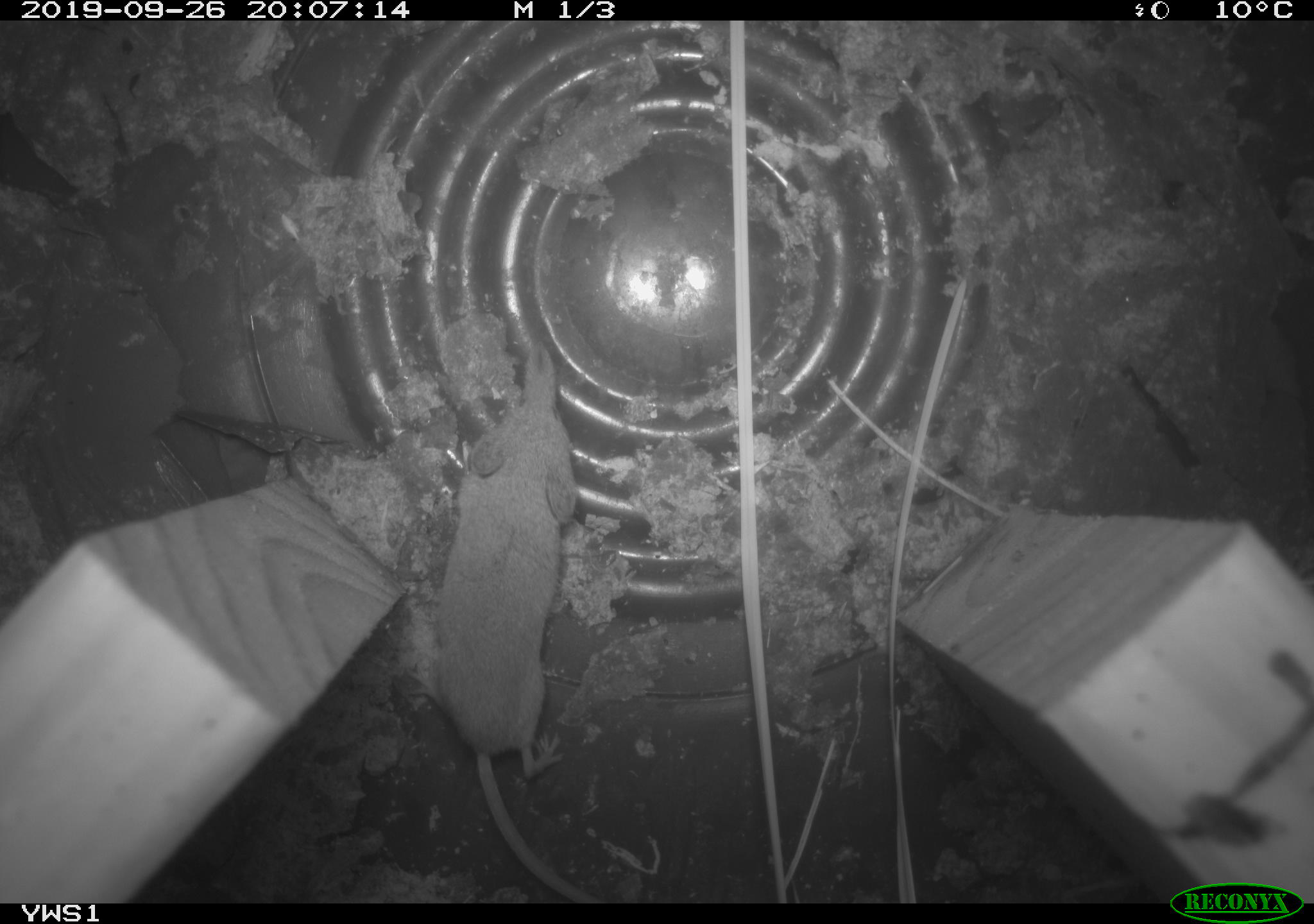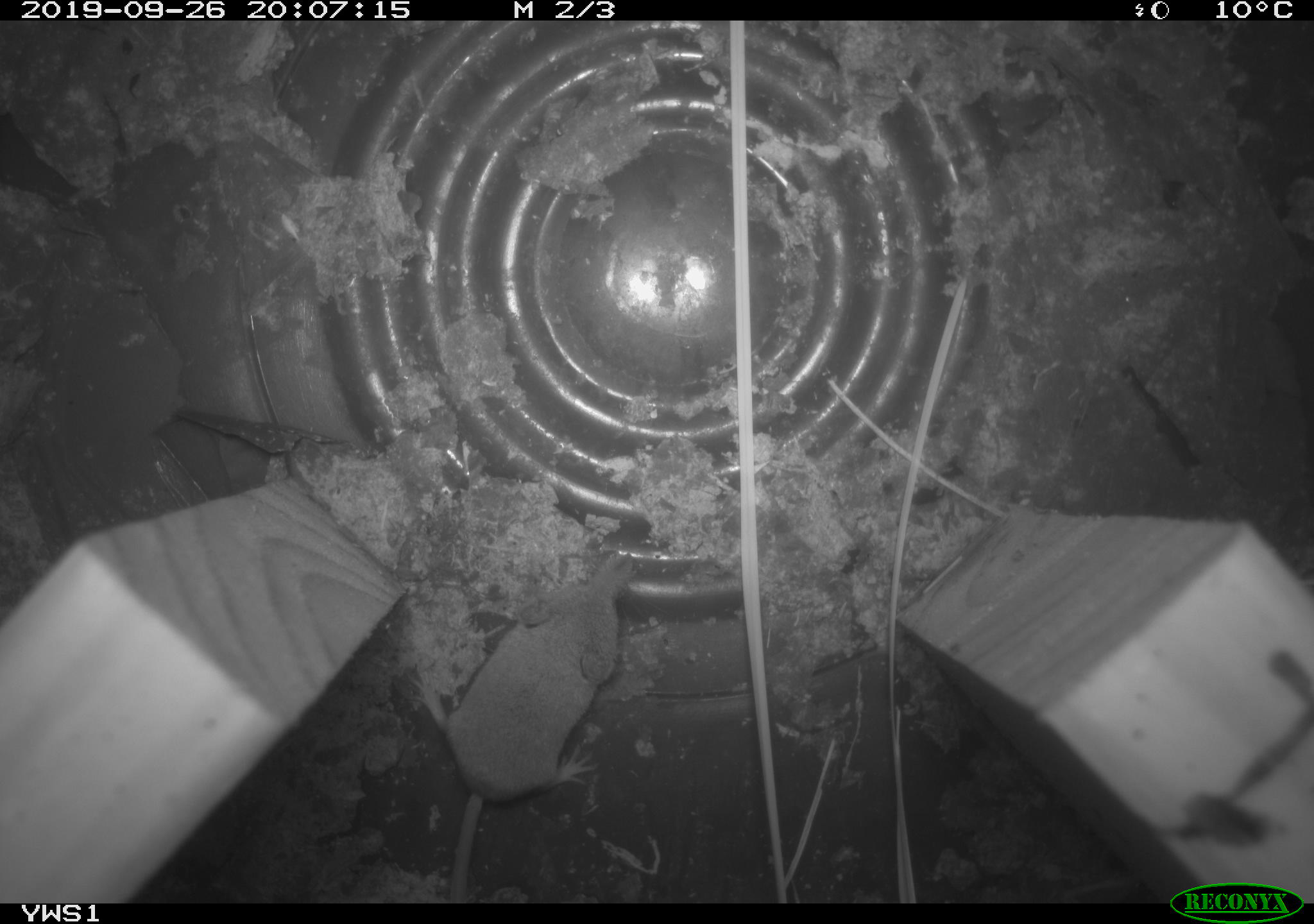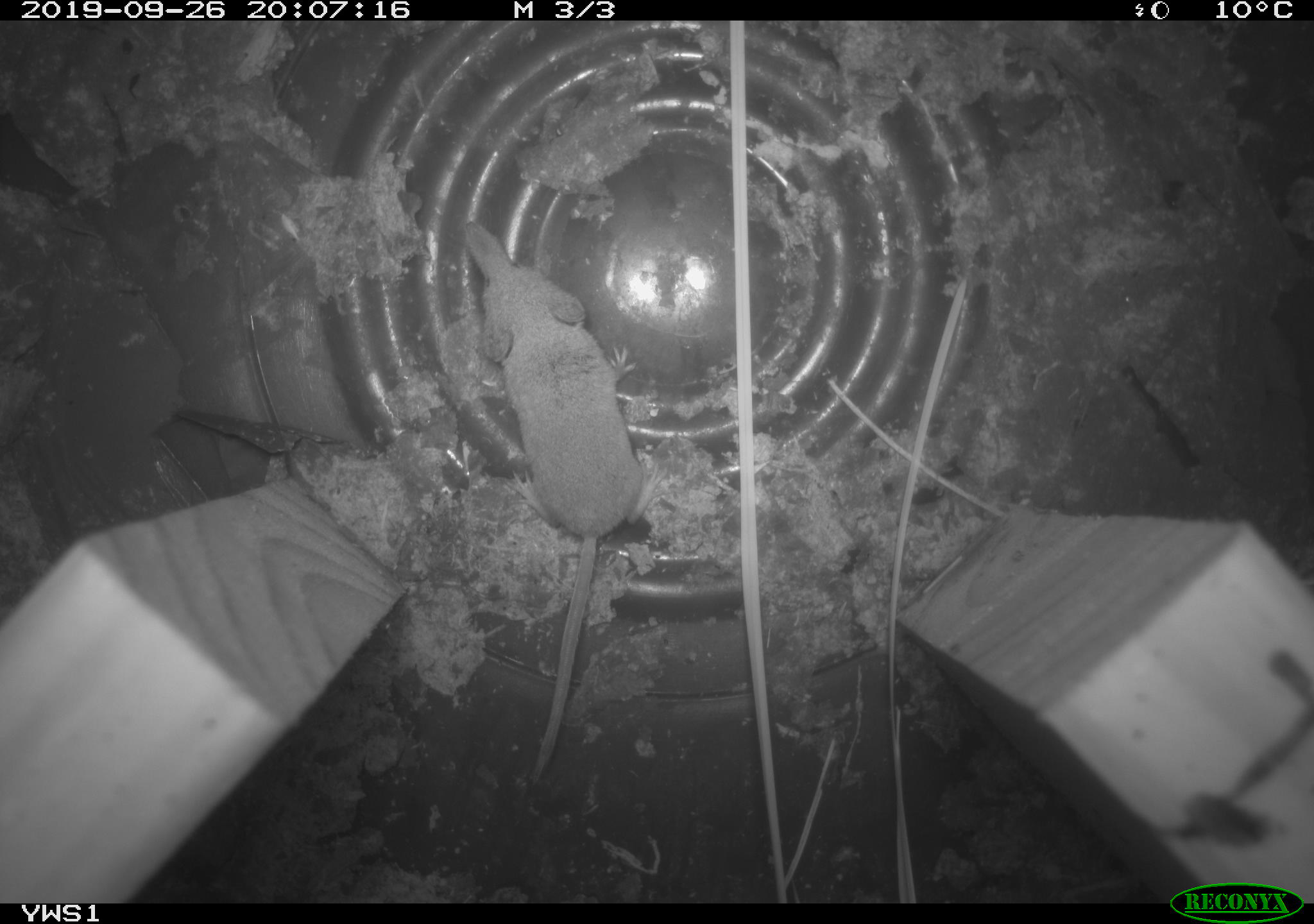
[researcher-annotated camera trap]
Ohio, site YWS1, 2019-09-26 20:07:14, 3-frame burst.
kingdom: Animalia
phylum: Chordata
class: Mammalia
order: Eulipotyphla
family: Soricidae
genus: Sorex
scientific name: Sorex cinereus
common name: masked shrew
Masked shrew (Sorex cinereus).